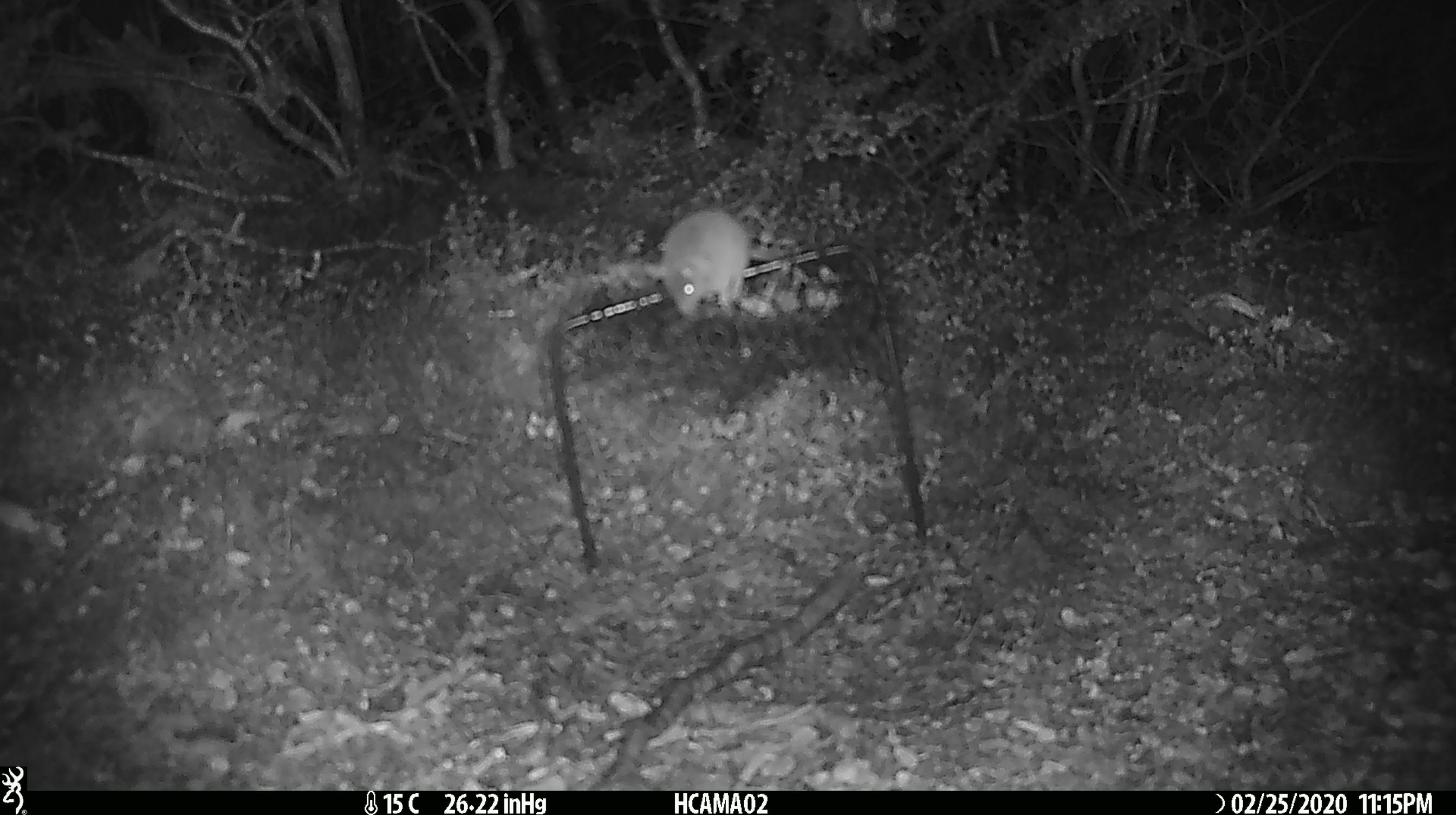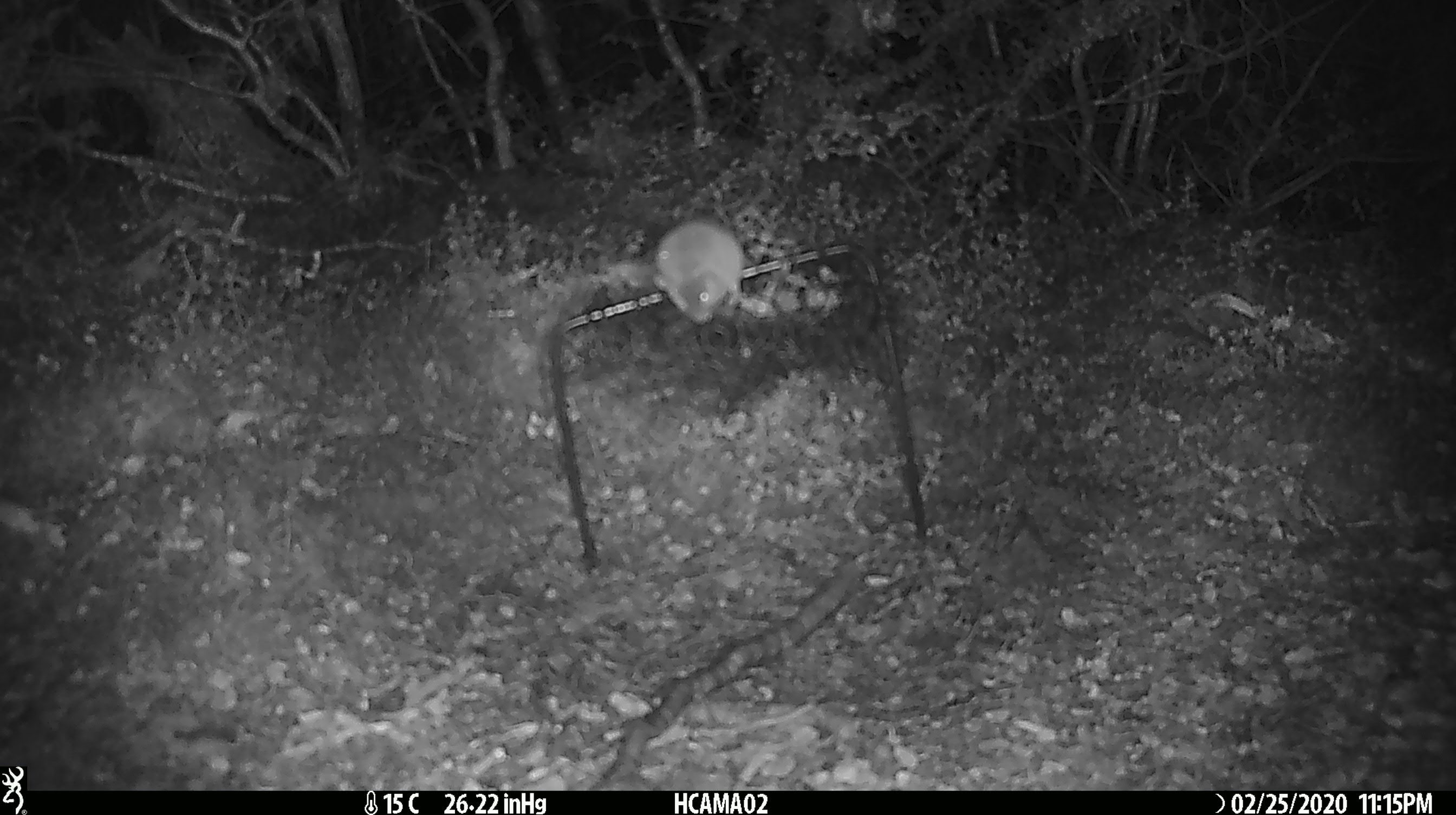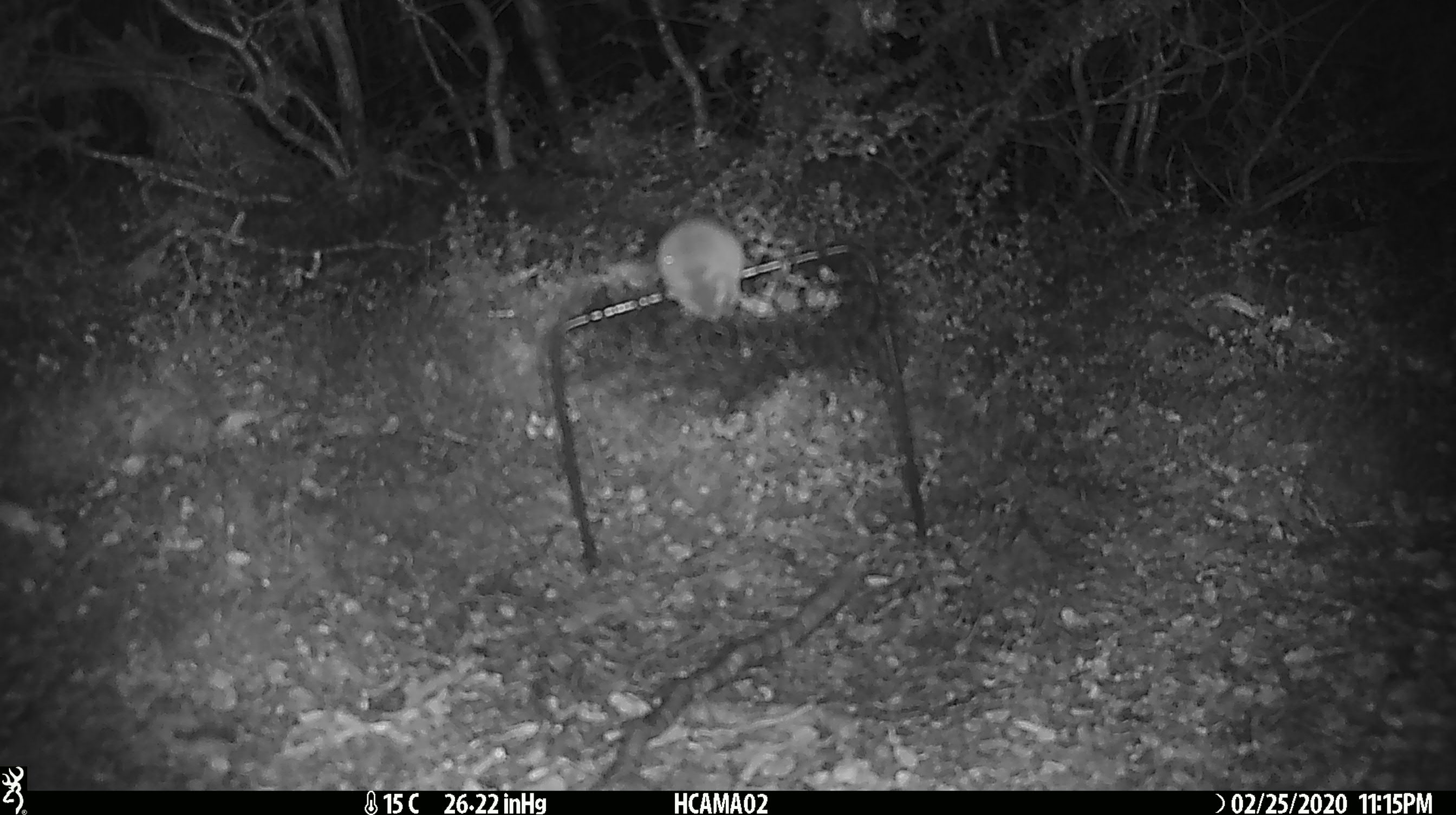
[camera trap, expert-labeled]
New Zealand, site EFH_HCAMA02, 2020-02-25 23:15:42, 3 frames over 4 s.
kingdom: Animalia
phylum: Chordata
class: Mammalia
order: Rodentia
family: Muridae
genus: Mus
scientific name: Mus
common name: mouse